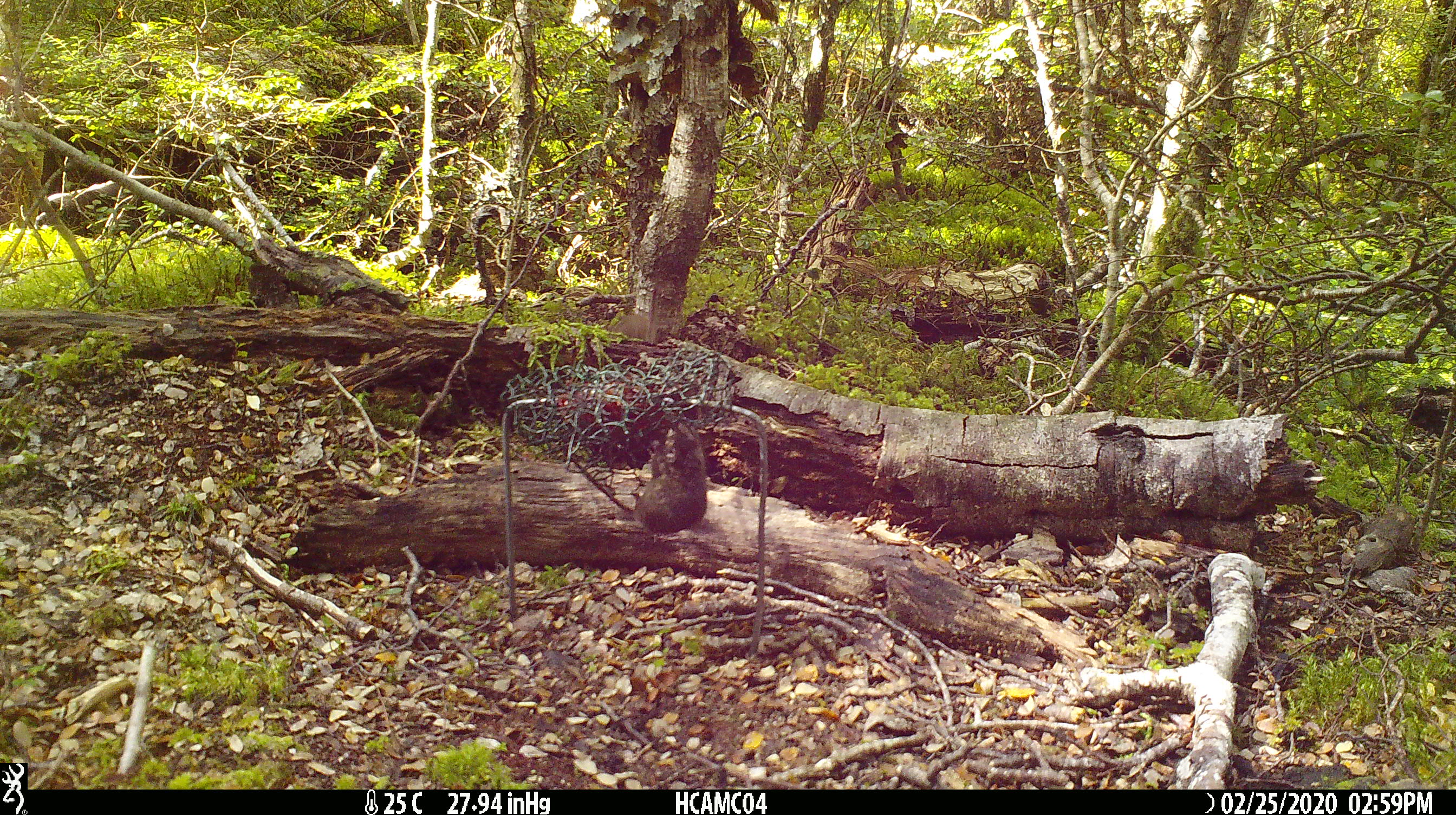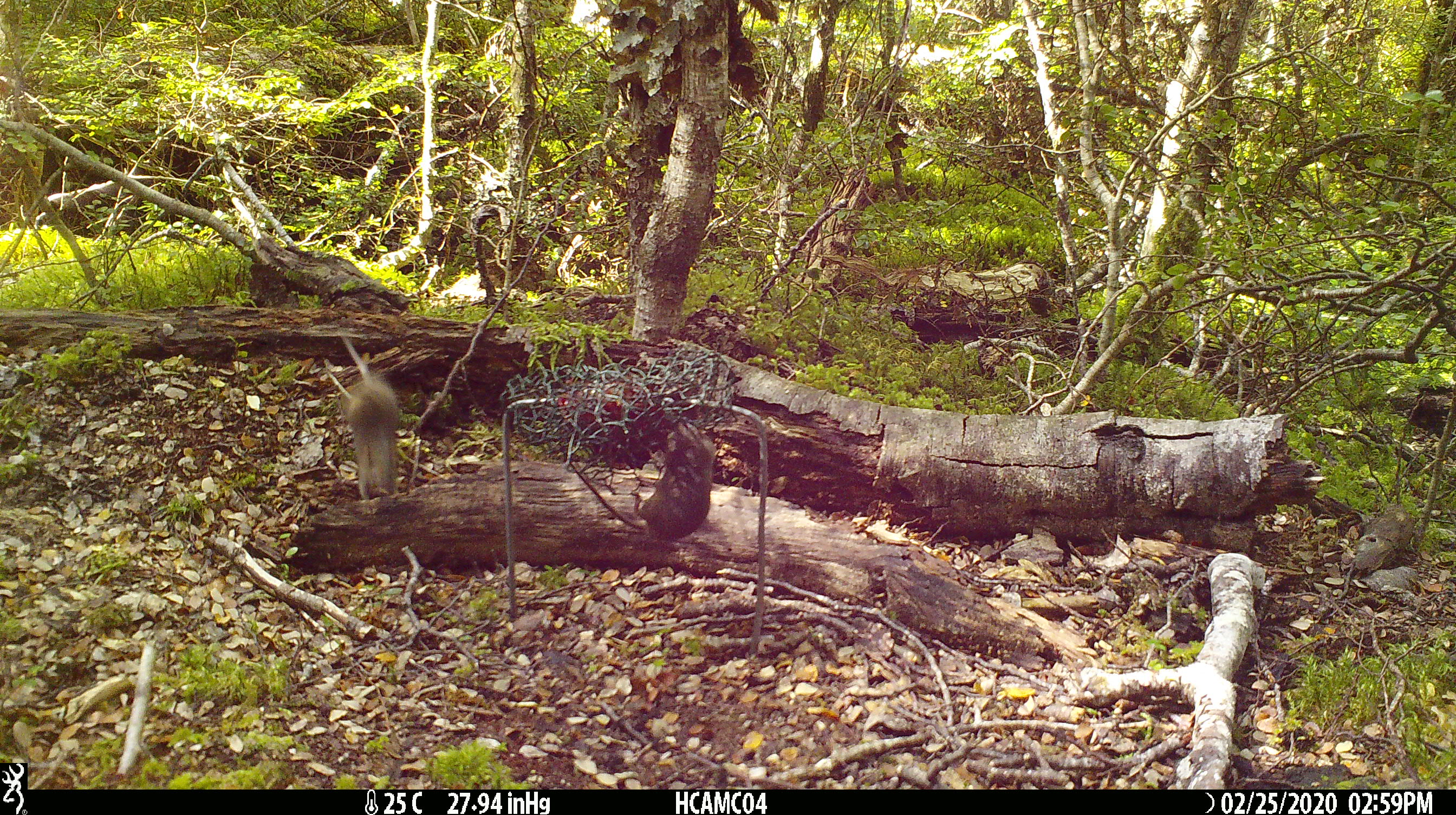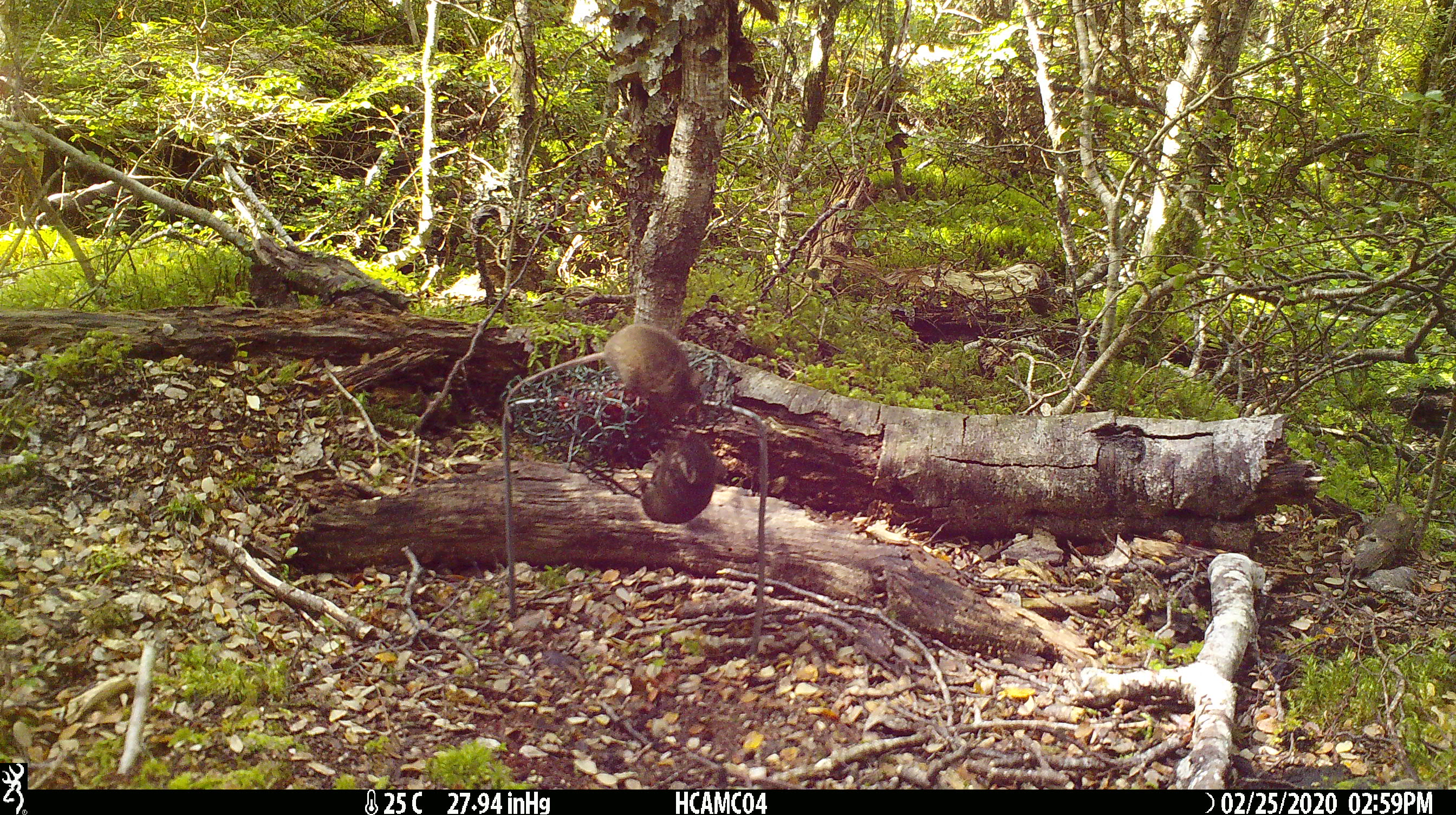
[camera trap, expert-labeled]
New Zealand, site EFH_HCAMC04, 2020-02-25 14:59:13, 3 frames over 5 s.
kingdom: Animalia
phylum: Chordata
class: Mammalia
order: Rodentia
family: Muridae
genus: Mus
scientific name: Mus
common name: mouse